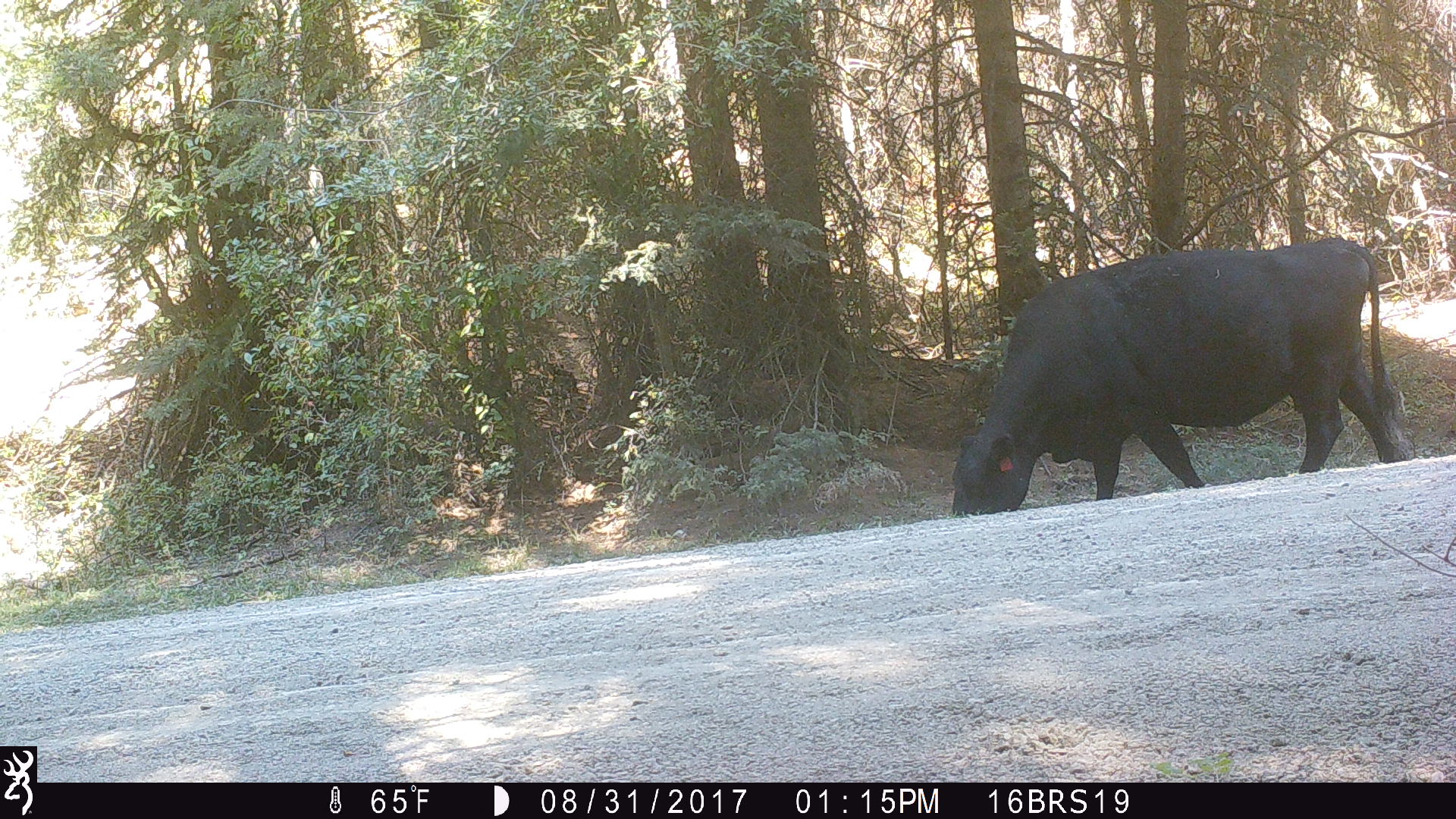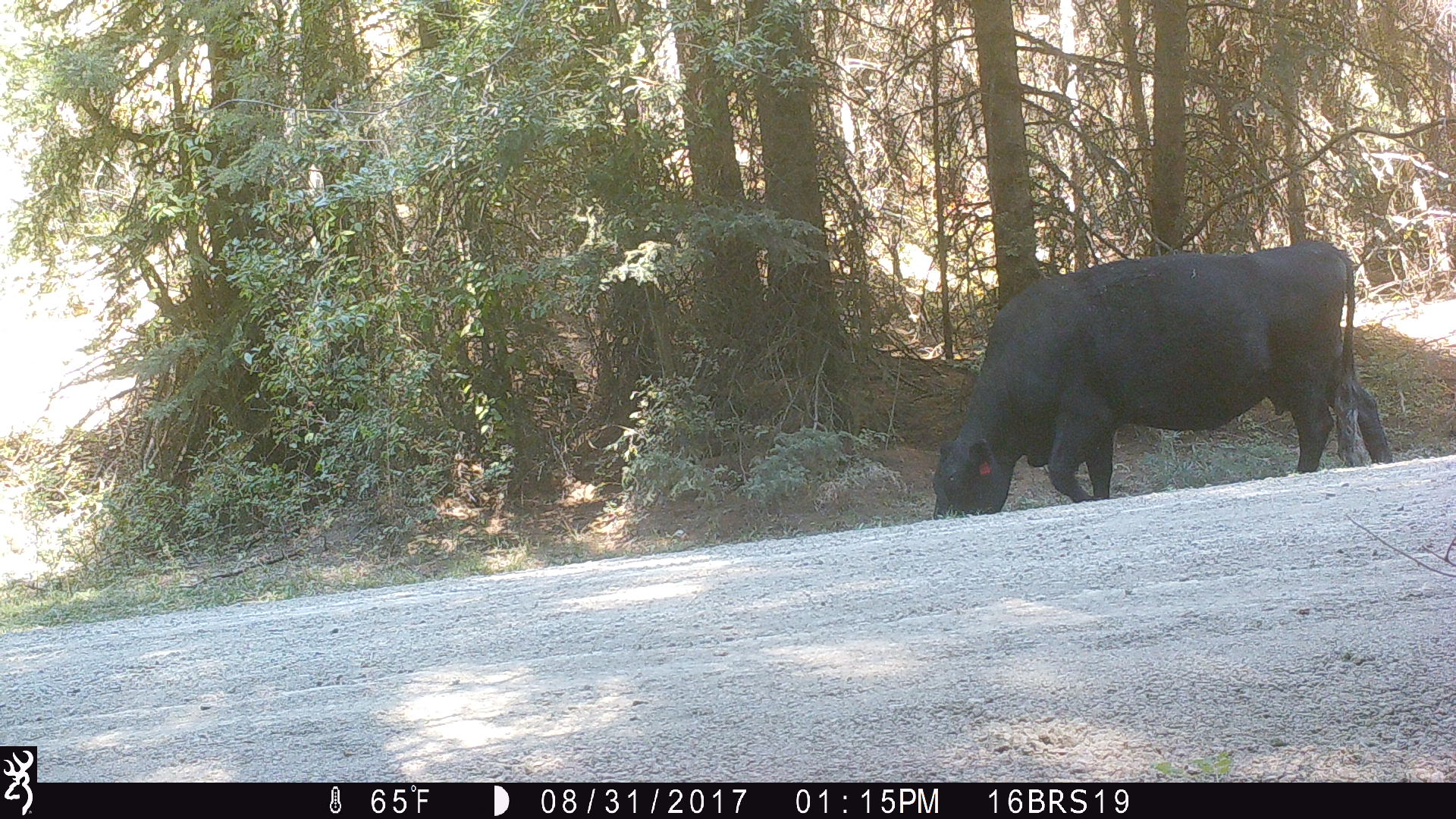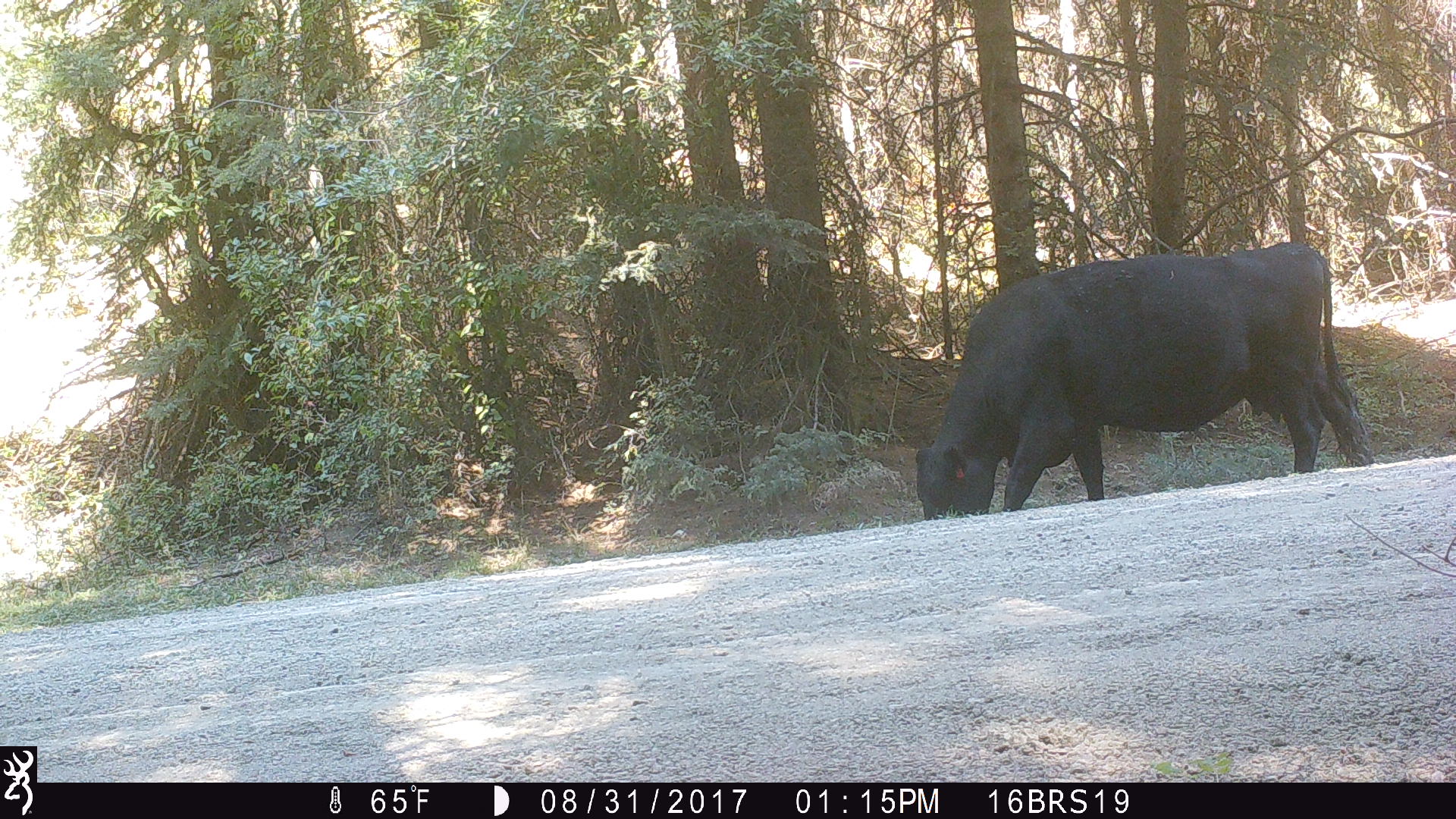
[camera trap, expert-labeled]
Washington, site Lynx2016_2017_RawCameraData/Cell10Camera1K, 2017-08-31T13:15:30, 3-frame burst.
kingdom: Animalia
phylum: Chordata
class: Mammalia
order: Artiodactyla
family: Bovidae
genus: Bos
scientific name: Bos taurus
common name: domestic cattle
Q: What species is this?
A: Domestic cattle (Bos taurus).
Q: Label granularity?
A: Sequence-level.